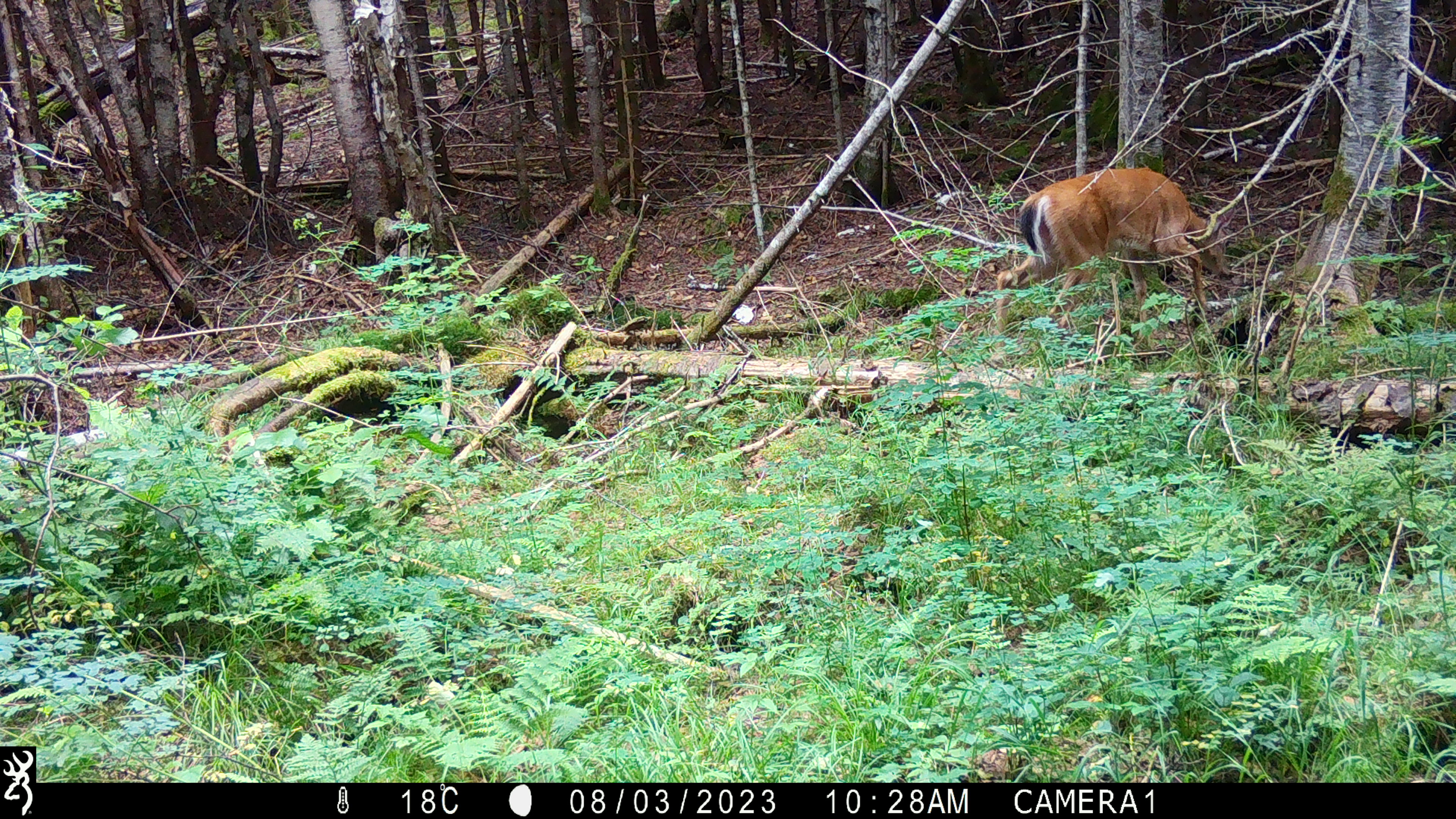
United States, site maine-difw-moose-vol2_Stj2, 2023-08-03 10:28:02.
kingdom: Animalia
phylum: Chordata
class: Mammalia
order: Artiodactyla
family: Cervidae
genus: Odocoileus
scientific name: Odocoileus virginianus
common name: white-tailed deer